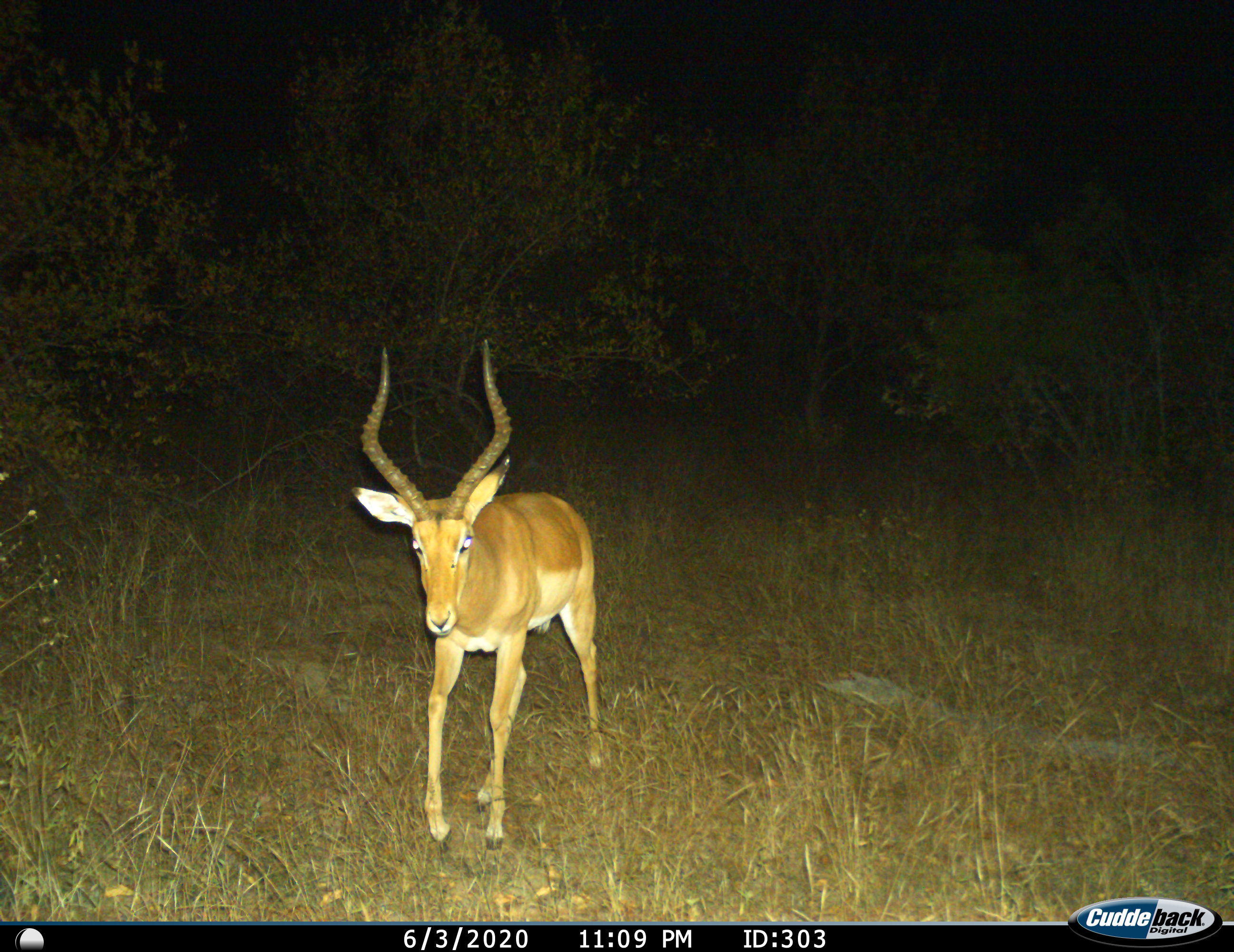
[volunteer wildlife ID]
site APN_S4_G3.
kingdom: Animalia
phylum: Chordata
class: Mammalia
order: Artiodactyla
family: Bovidae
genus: Aepyceros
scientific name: Aepyceros melampus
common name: impala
Impala (Aepyceros melampus), count 1. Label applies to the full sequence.